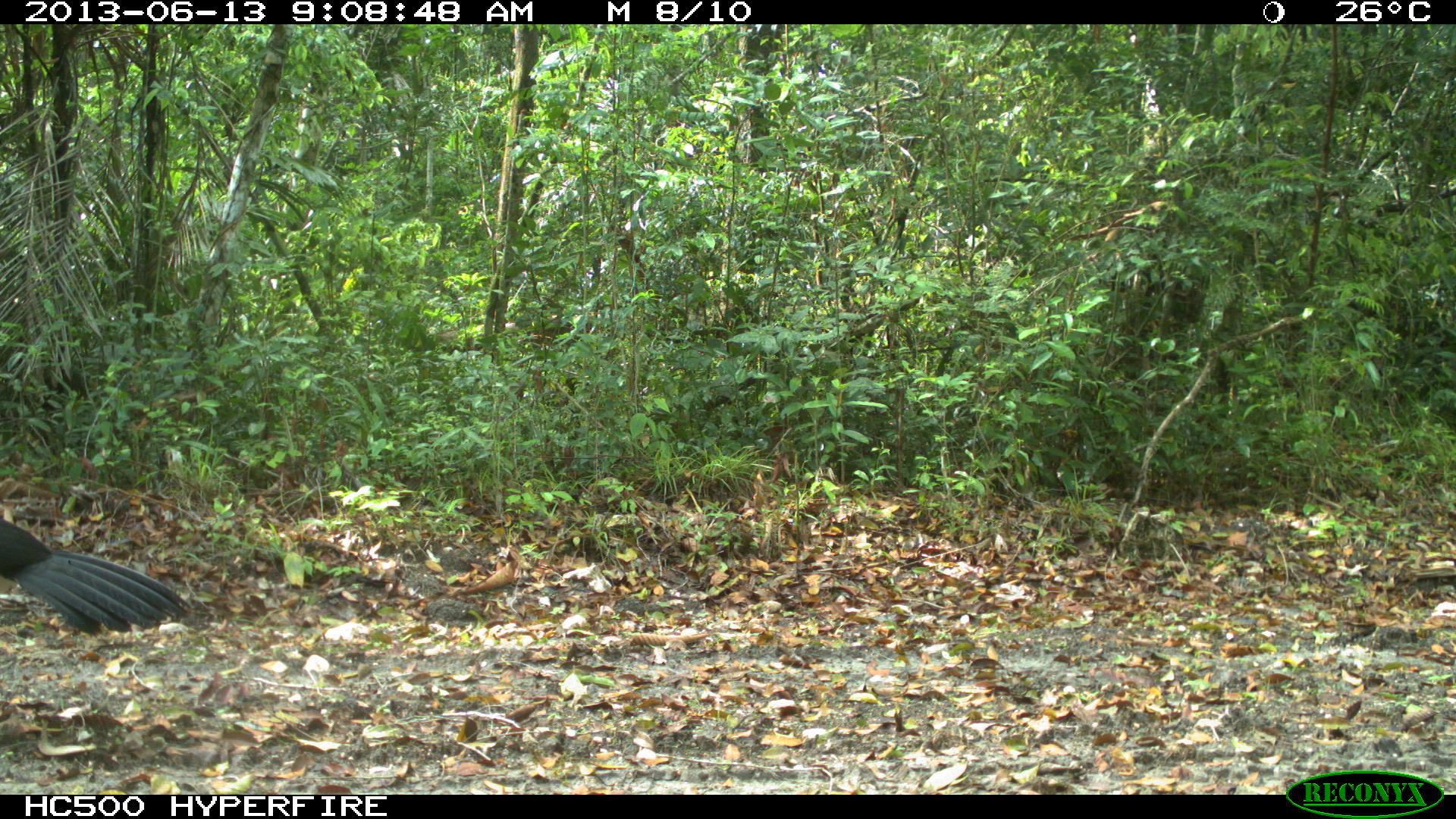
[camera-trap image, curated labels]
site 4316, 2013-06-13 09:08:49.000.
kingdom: Animalia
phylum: Chordata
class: Aves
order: Galliformes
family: Cracidae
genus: Crax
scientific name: Crax rubra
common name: great curassow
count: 1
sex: male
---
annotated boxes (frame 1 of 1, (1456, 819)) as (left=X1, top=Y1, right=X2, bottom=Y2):
crax rubra: (left=0, top=514, right=189, bottom=633)